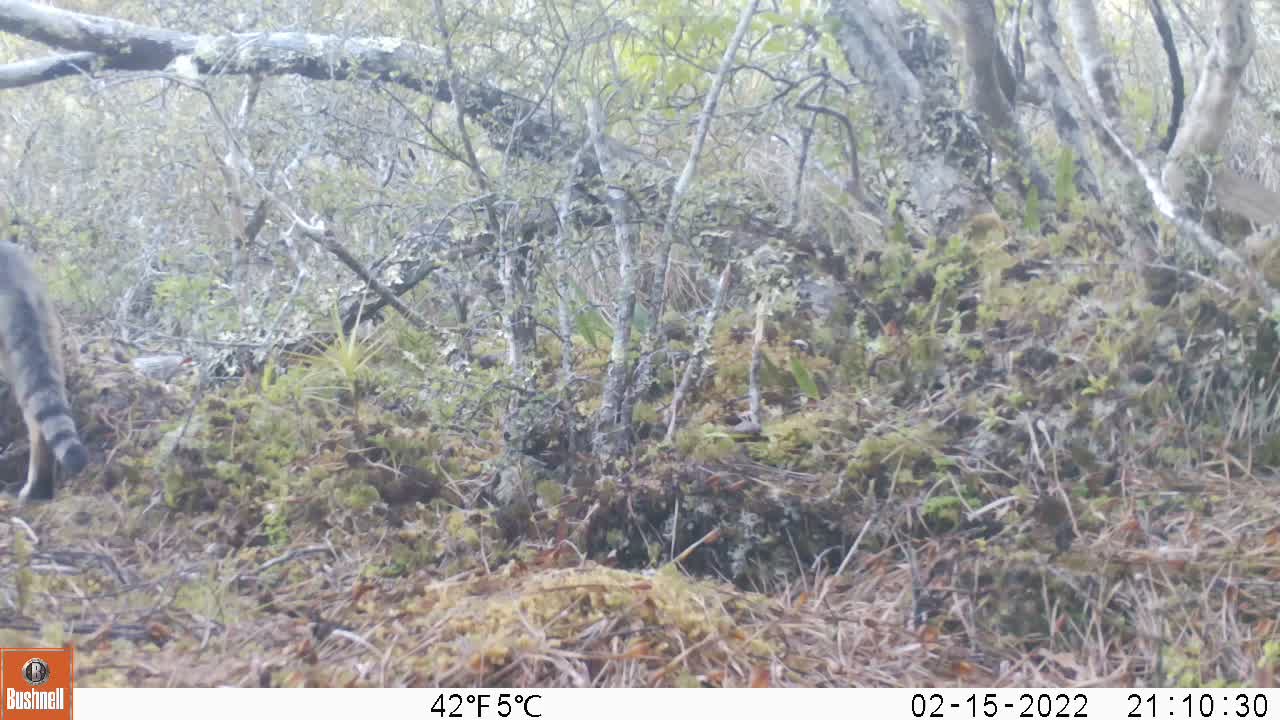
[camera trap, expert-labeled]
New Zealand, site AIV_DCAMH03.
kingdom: Animalia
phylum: Chordata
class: Mammalia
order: Carnivora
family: Felidae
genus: Felis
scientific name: Felis catus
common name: domestic cat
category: cat